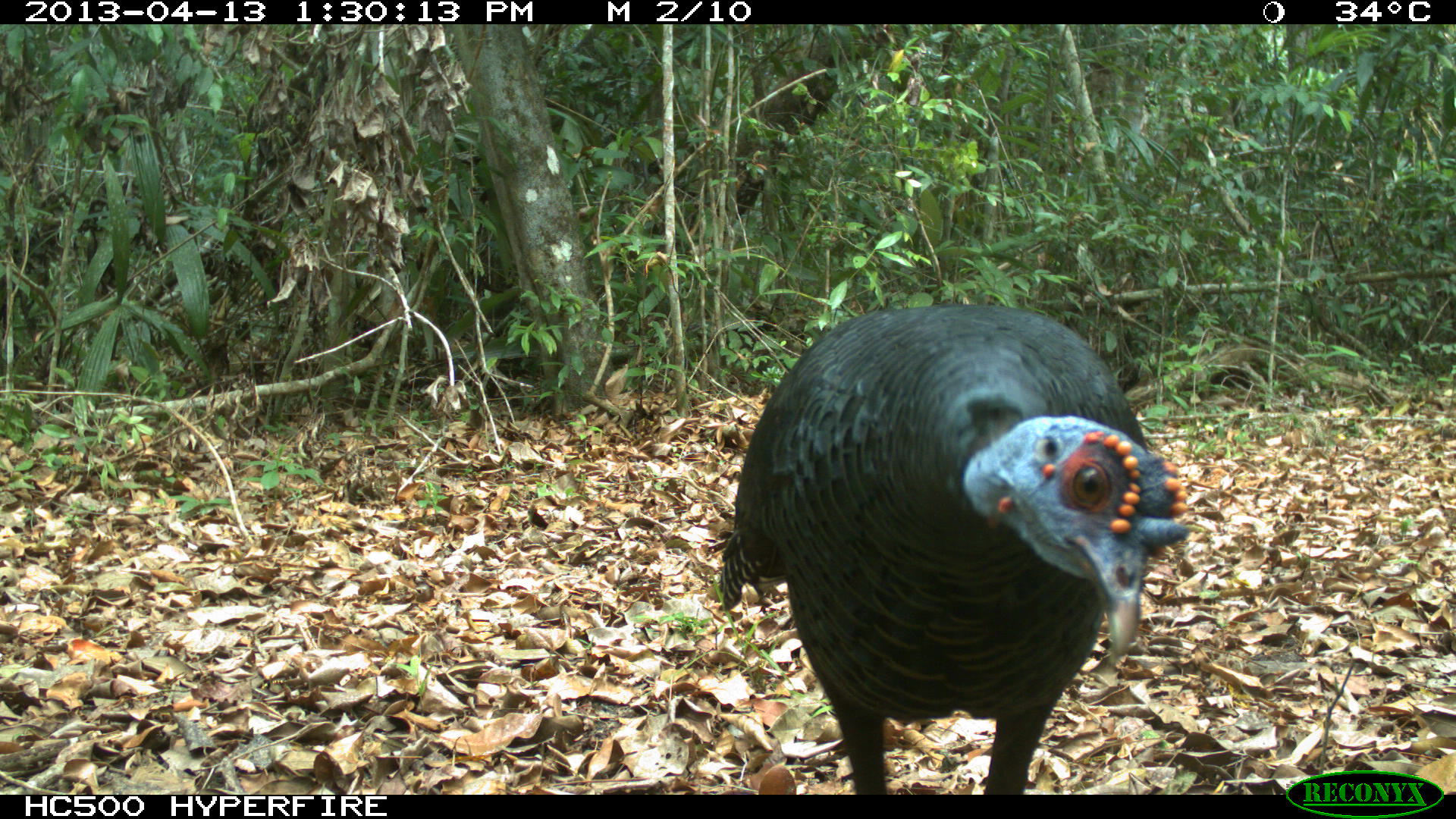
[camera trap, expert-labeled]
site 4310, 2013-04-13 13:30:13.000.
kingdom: Animalia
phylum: Chordata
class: Aves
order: Galliformes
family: Phasianidae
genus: Meleagris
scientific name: Meleagris ocellata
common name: ocellated turkey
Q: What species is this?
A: Meleagris ocellata (ocellated turkey).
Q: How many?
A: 1.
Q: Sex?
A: Male.